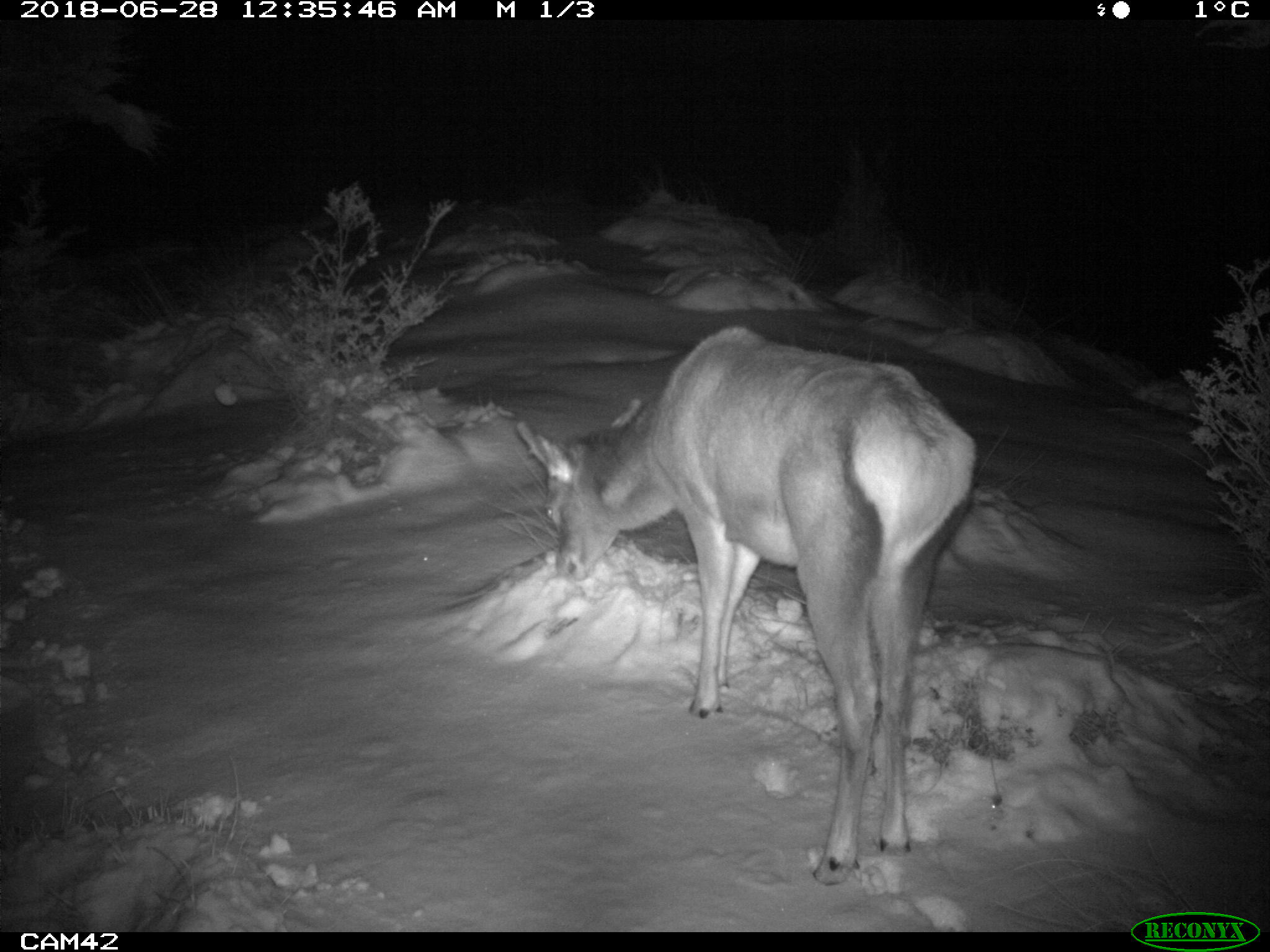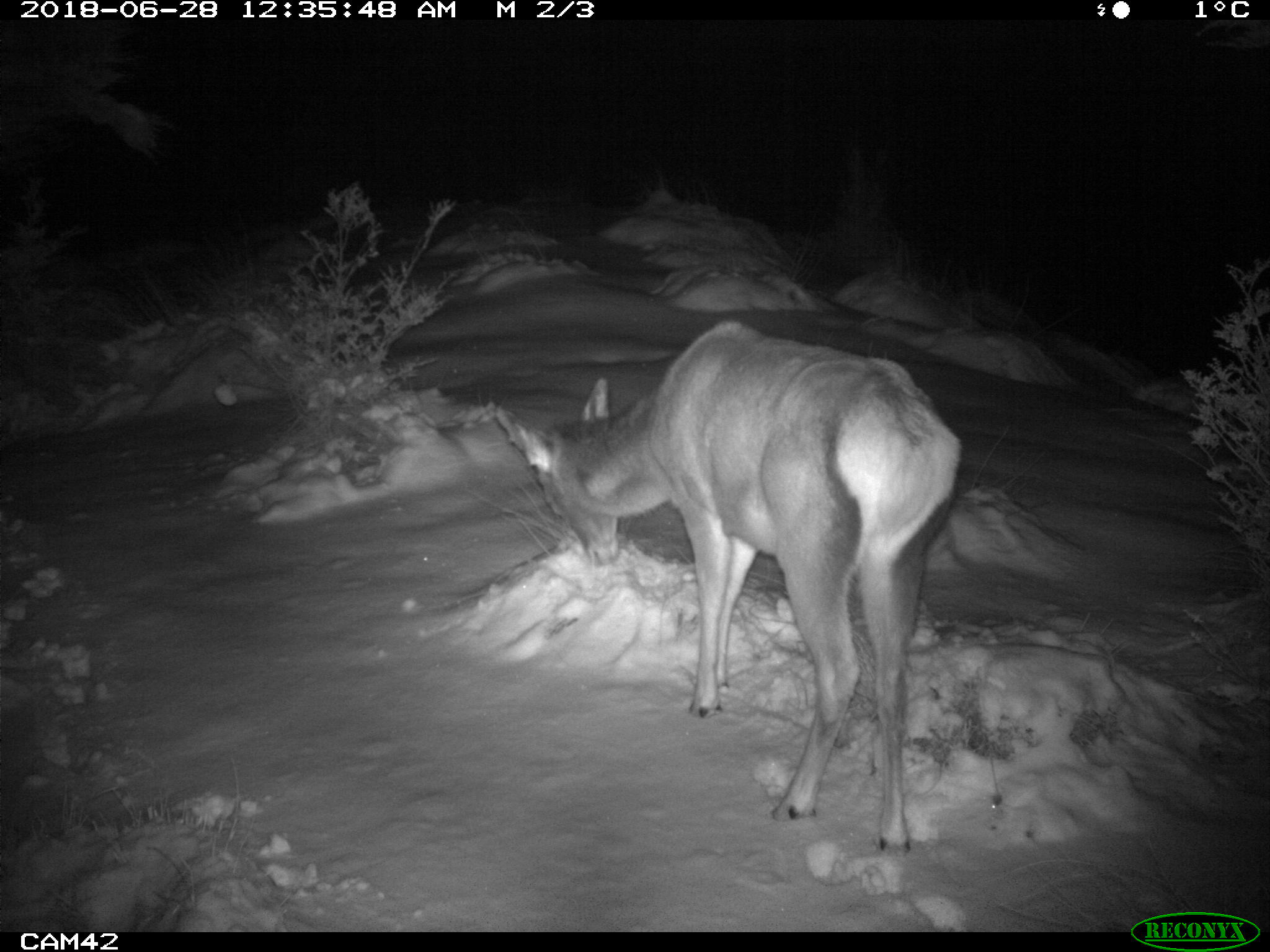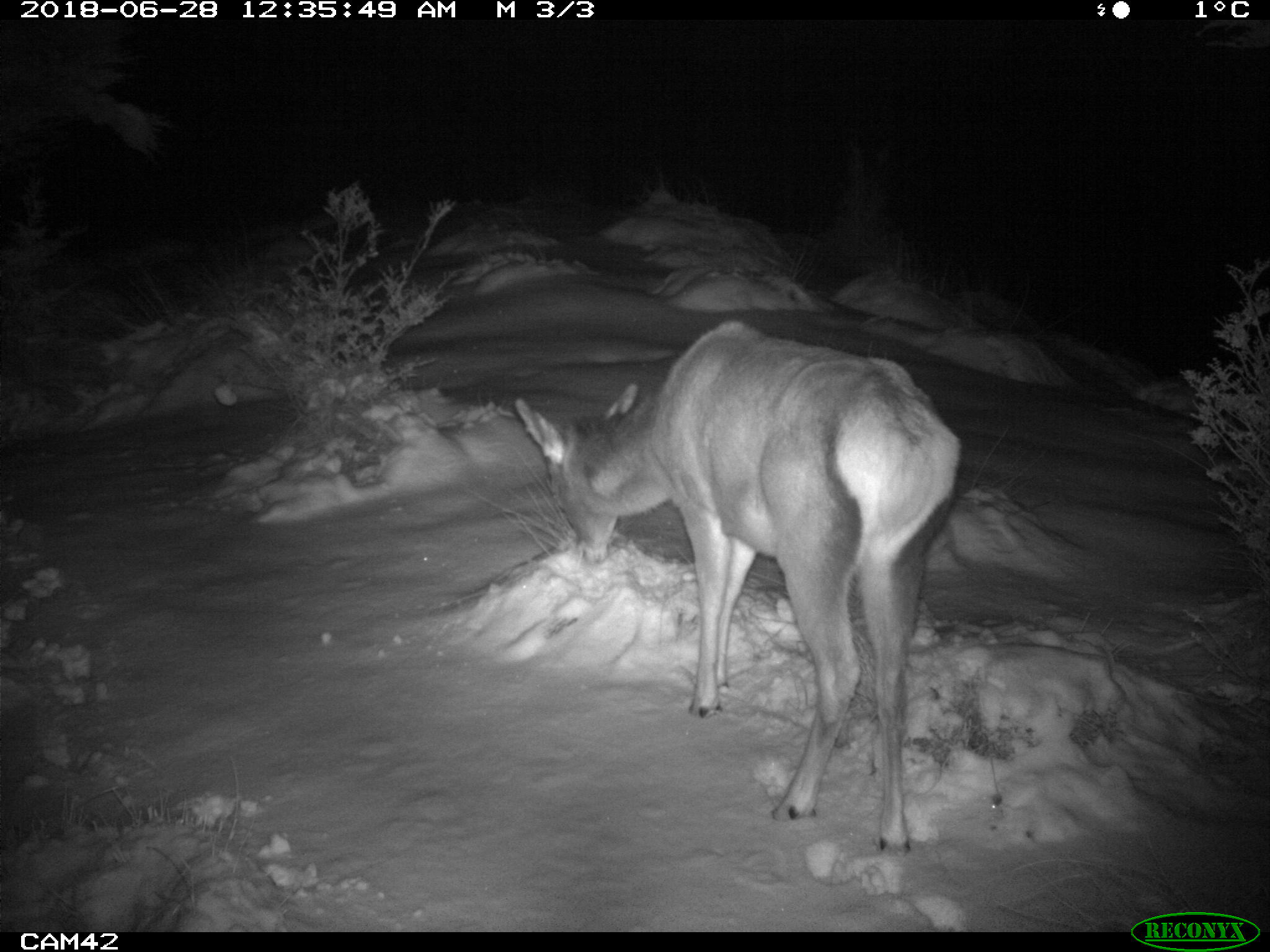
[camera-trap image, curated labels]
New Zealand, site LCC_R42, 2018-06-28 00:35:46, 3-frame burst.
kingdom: Animalia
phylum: Chordata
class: Mammalia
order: Artiodactyla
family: Cervidae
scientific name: Cervidae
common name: deer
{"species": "deer (Cervidae)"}